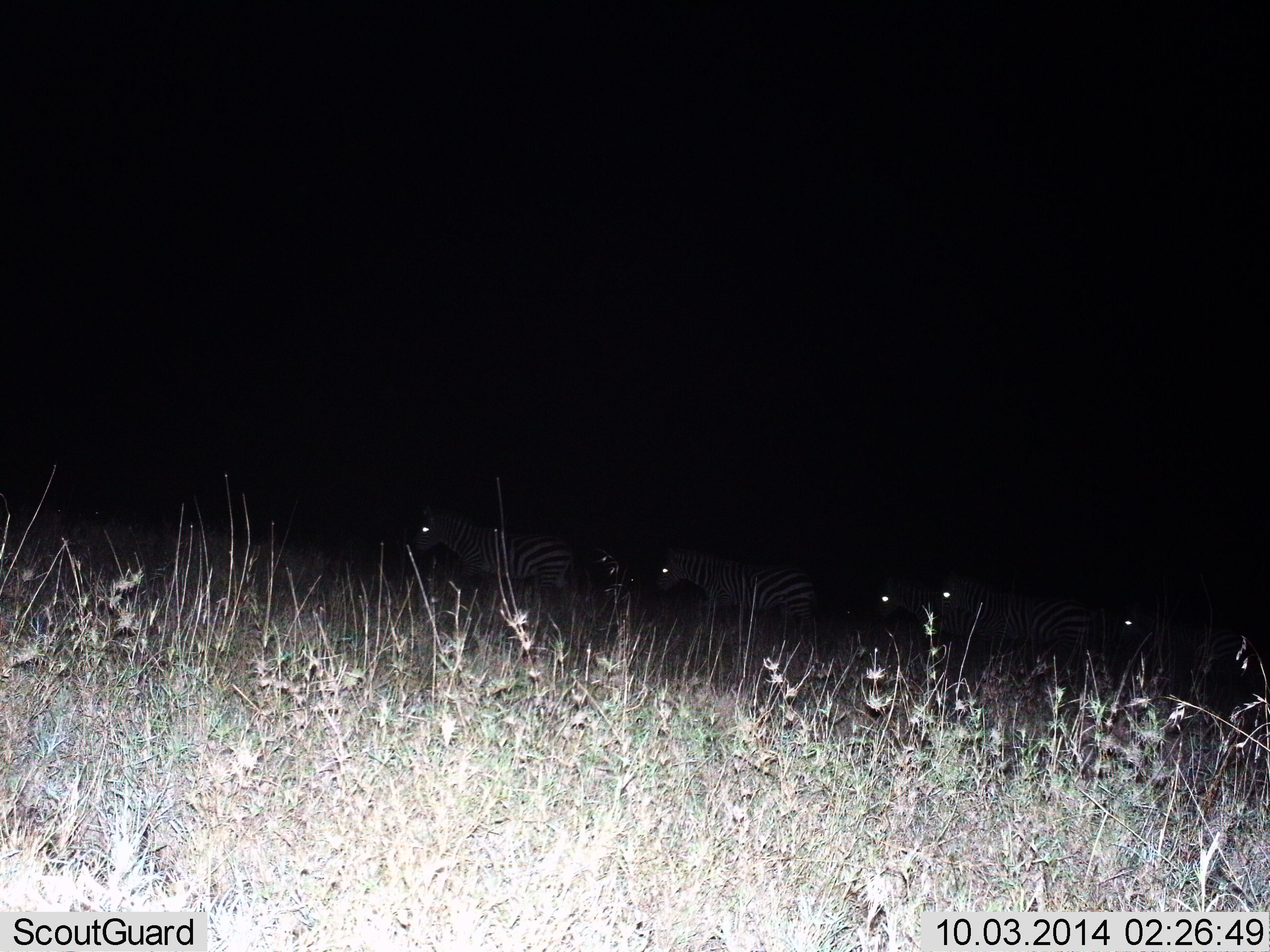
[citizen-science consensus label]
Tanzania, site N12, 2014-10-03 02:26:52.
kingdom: Animalia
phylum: Chordata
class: Mammalia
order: Perissodactyla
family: Equidae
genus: Equus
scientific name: Equus quagga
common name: plains zebra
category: zebra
Zebra (plains zebra) (Equus quagga), count 5. Behavior (volunteer vote fractions): standing 20%, resting 0%, moving 80%, interacting 0%. Young present (vote fraction): 0%. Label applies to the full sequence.